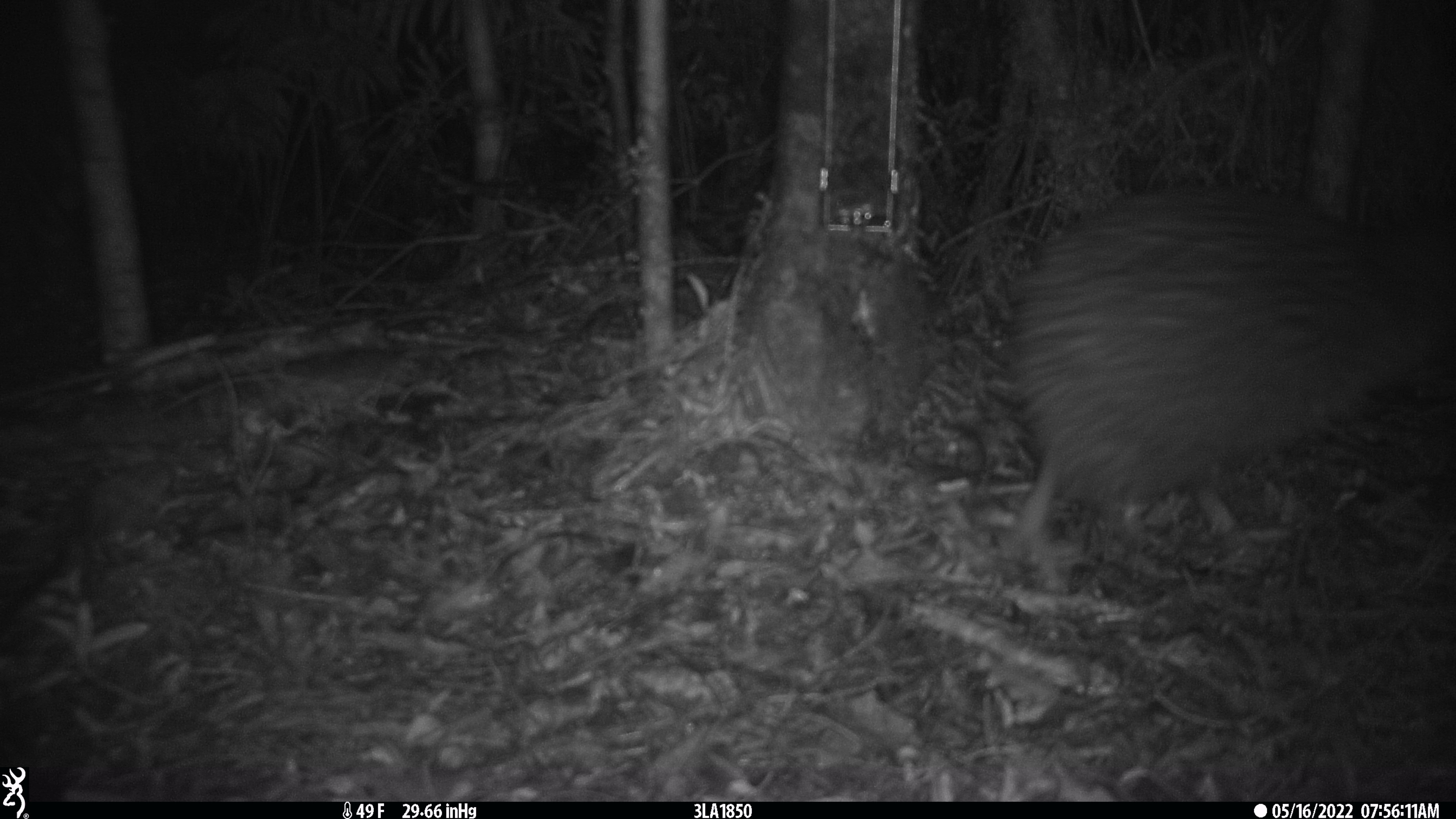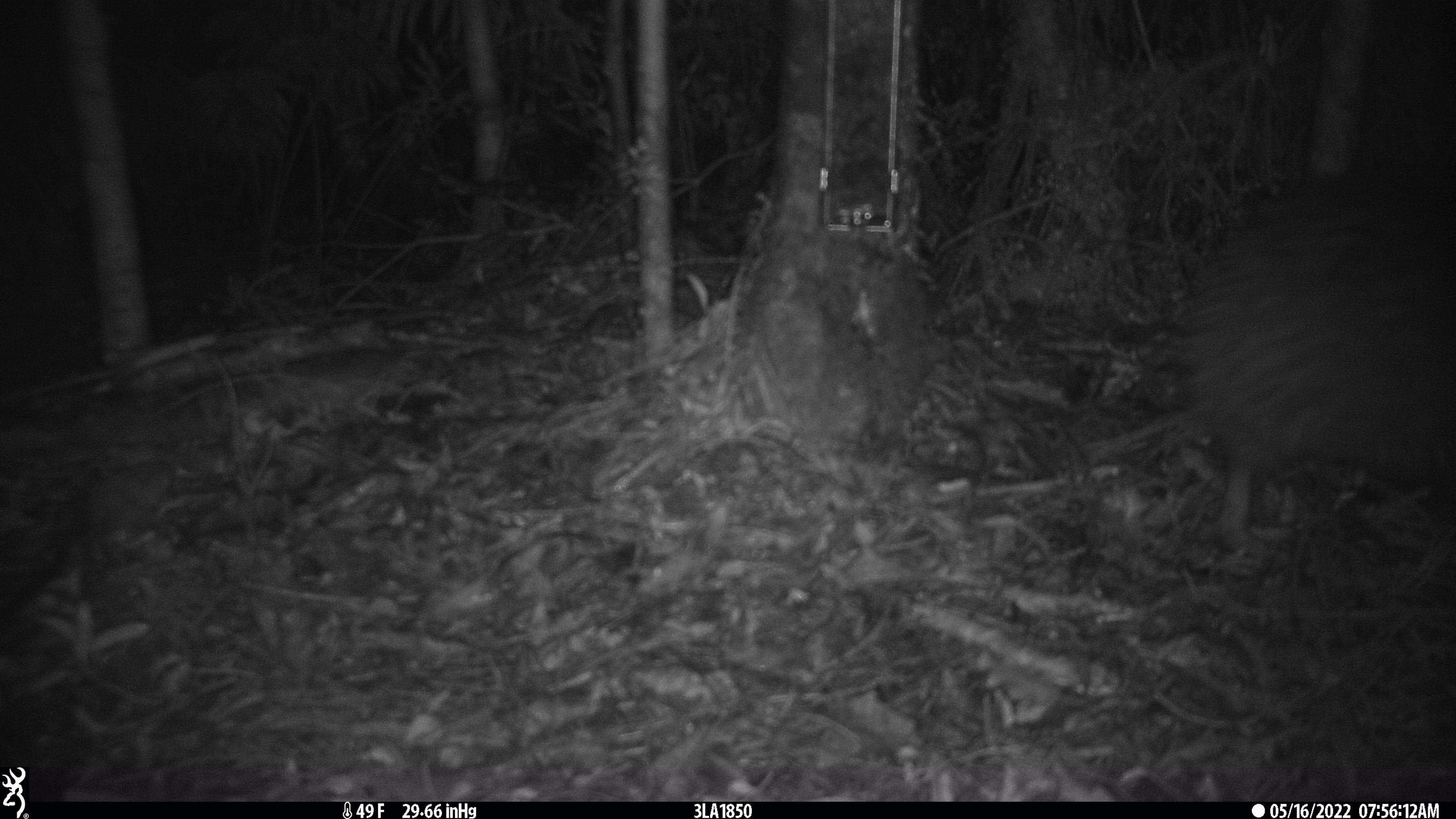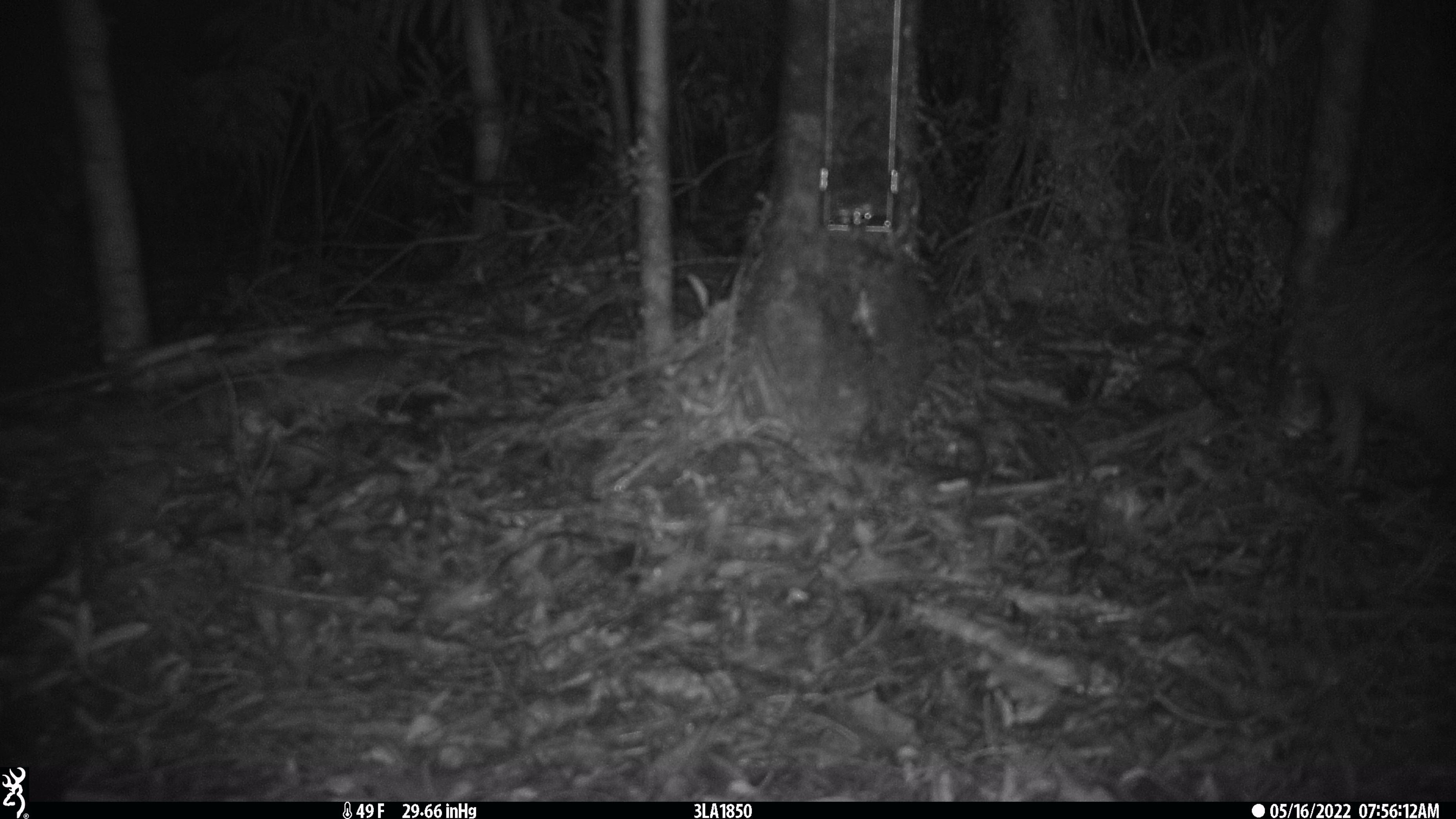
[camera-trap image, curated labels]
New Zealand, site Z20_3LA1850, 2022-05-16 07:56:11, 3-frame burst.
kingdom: Animalia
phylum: Chordata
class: Aves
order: Apterygiformes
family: Apterygidae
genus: Apteryx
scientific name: Apteryx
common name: kiwi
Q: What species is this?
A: Kiwi (Apteryx).